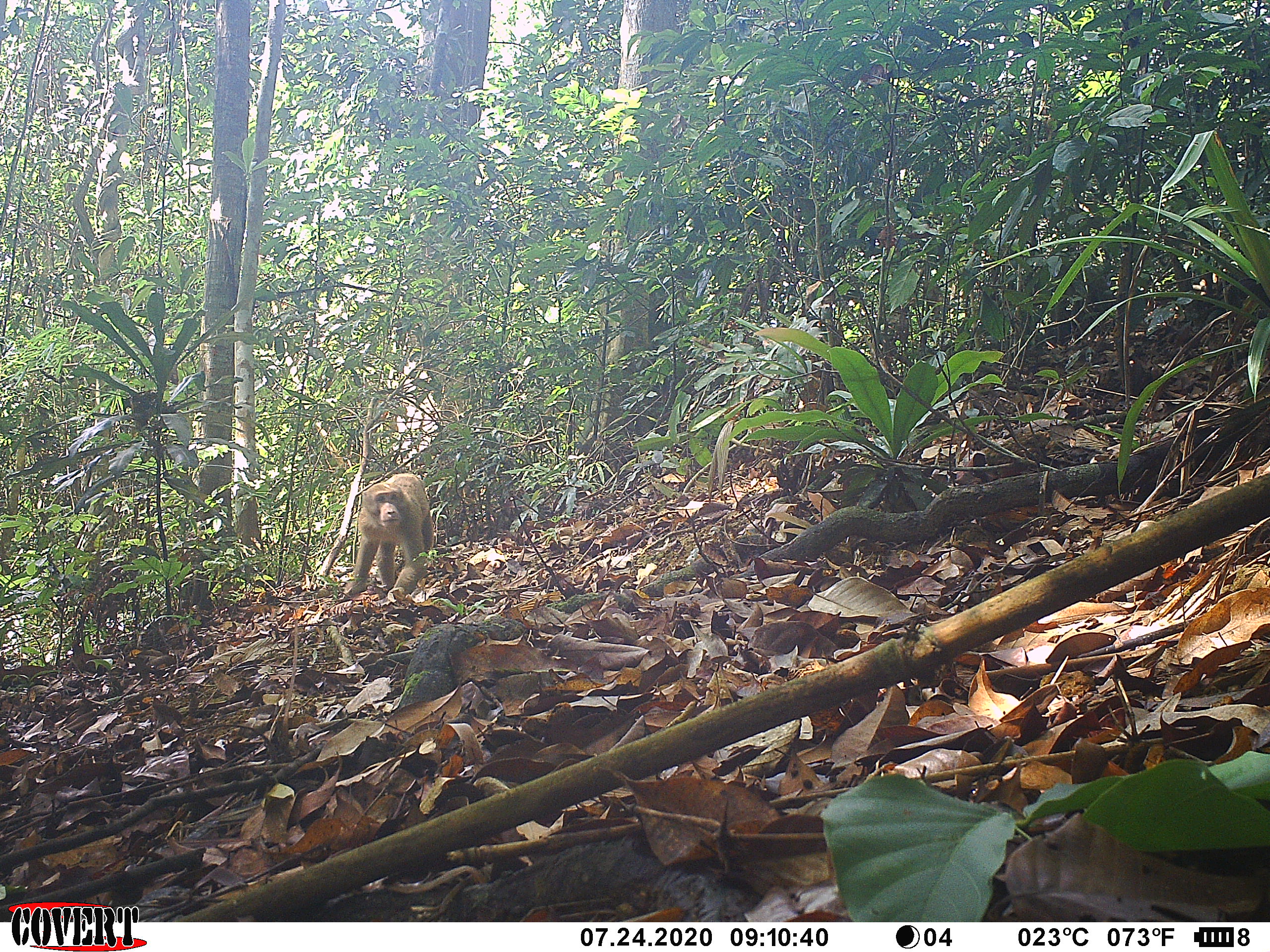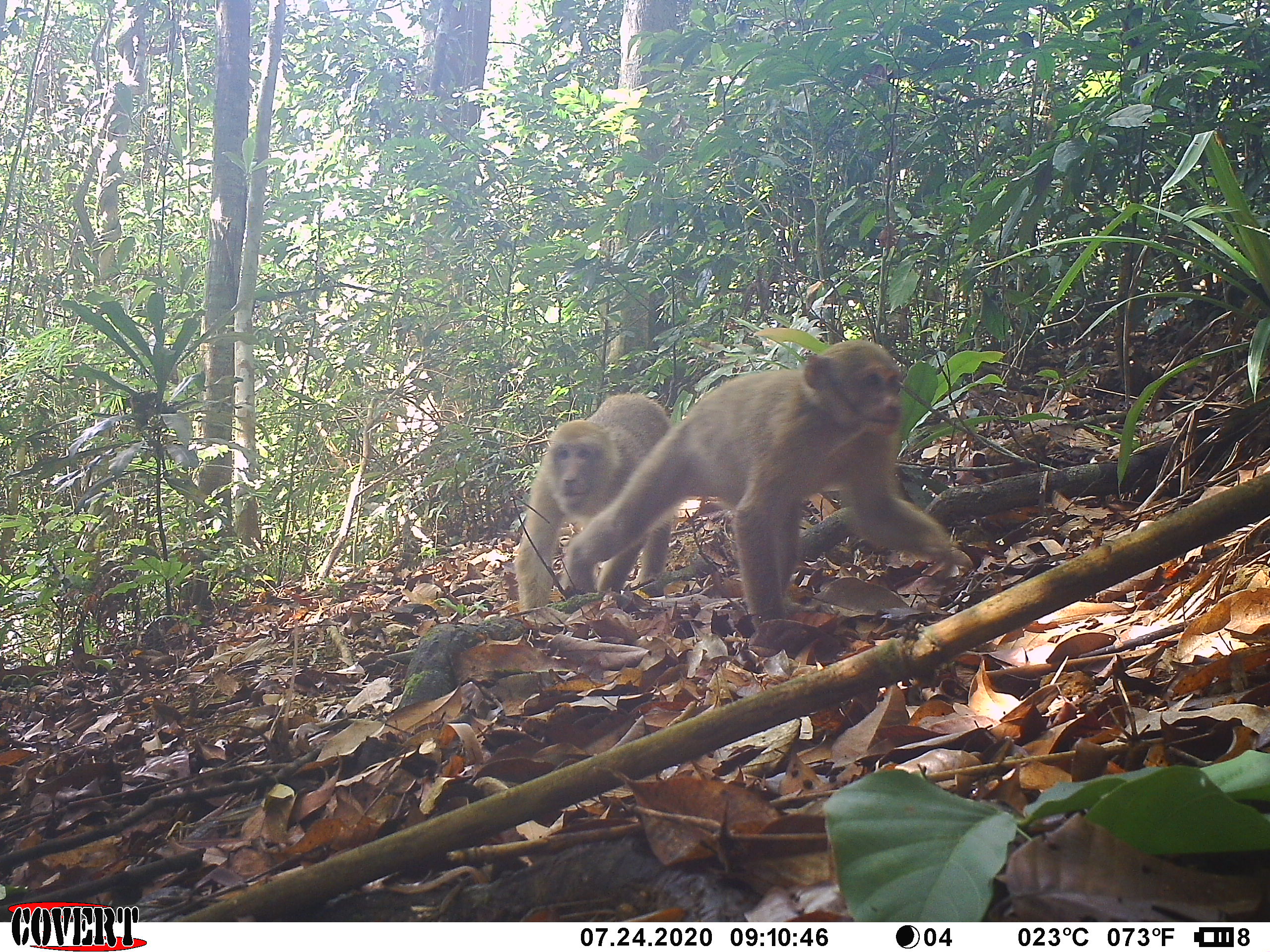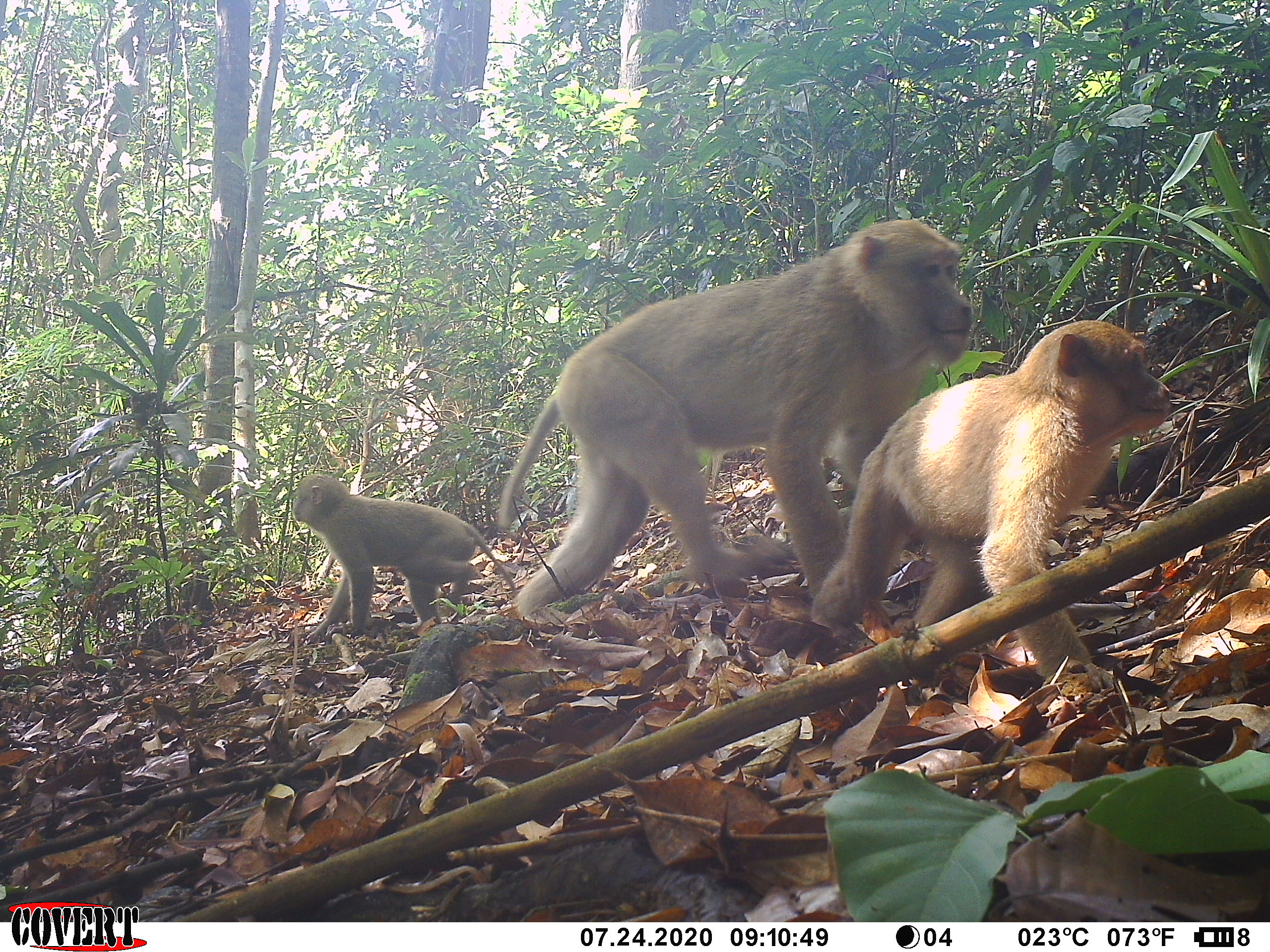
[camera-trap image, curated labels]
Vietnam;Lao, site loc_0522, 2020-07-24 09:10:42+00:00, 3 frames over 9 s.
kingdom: Animalia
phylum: Chordata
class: Mammalia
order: Primates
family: Cercopithecidae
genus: Macaca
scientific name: Macaca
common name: macaques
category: assam or rhesus macaque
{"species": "assam or rhesus macaque (macaques) (Macaca)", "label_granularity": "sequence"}